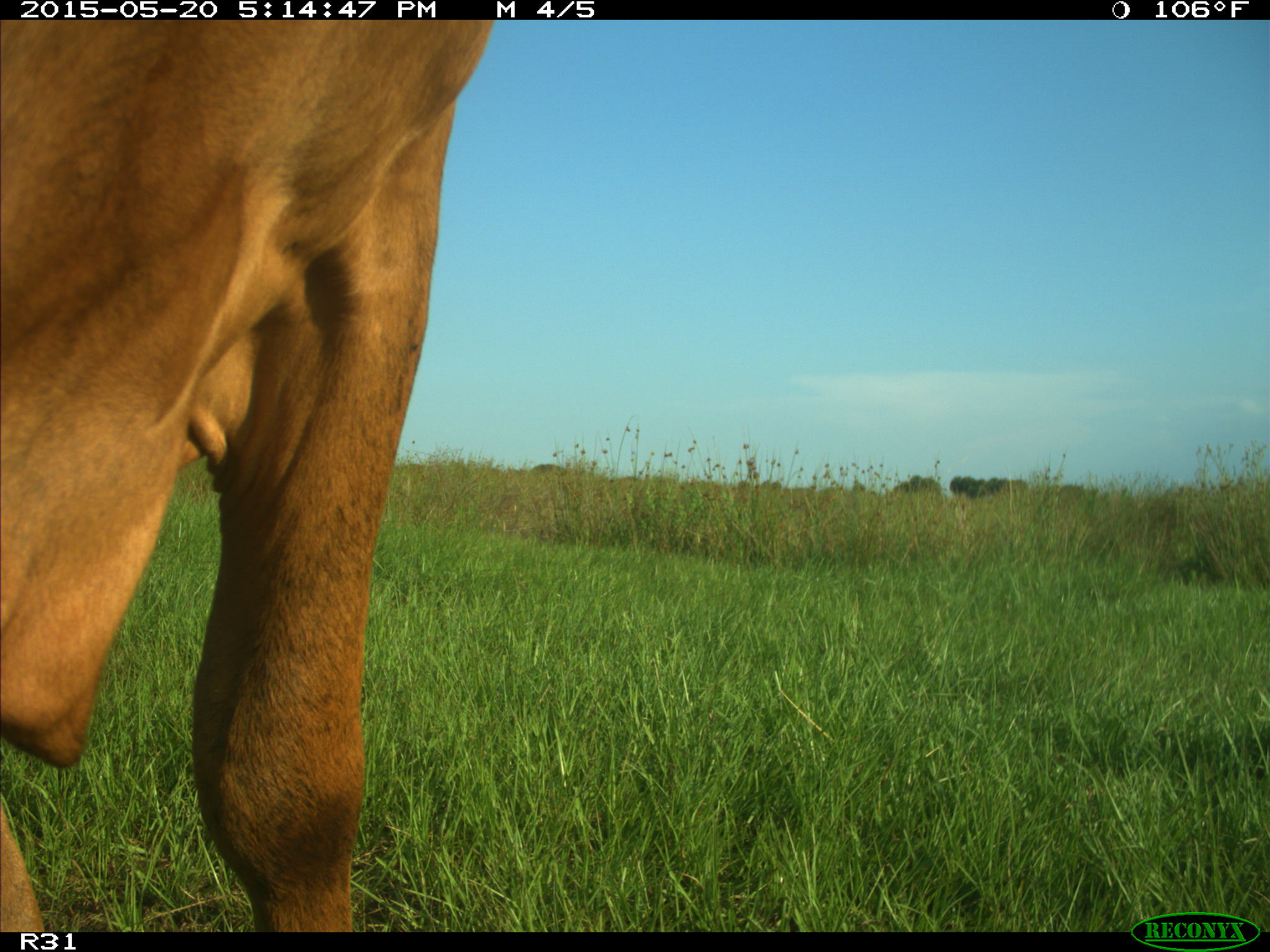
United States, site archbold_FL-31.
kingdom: Animalia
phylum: Chordata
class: Mammalia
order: Artiodactyla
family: Bovidae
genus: Bos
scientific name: Bos taurus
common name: domestic cow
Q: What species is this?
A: Bos taurus (domestic cow).